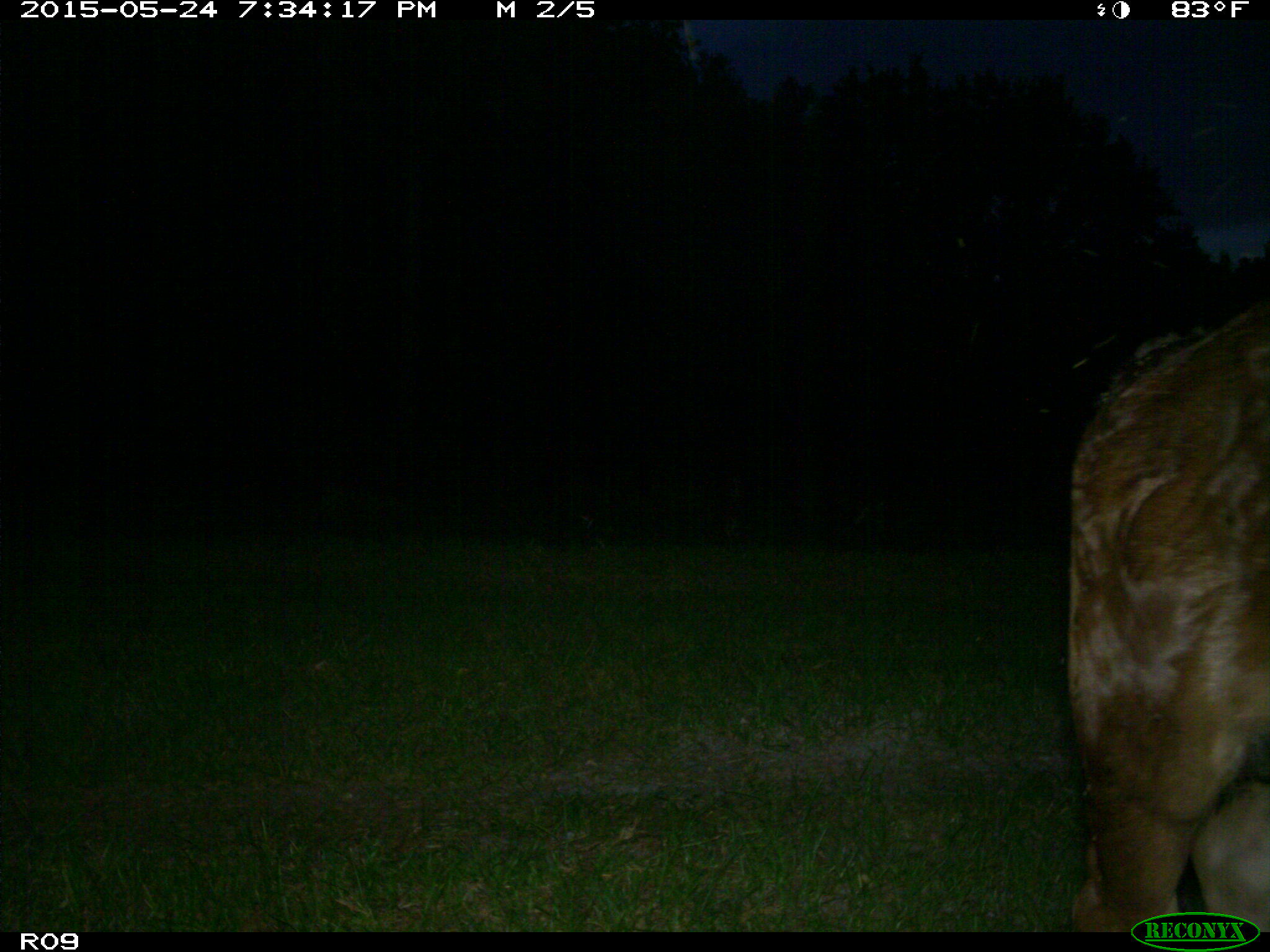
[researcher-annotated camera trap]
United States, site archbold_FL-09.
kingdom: Animalia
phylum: Chordata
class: Mammalia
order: Artiodactyla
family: Bovidae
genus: Bos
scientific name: Bos taurus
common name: domestic cow